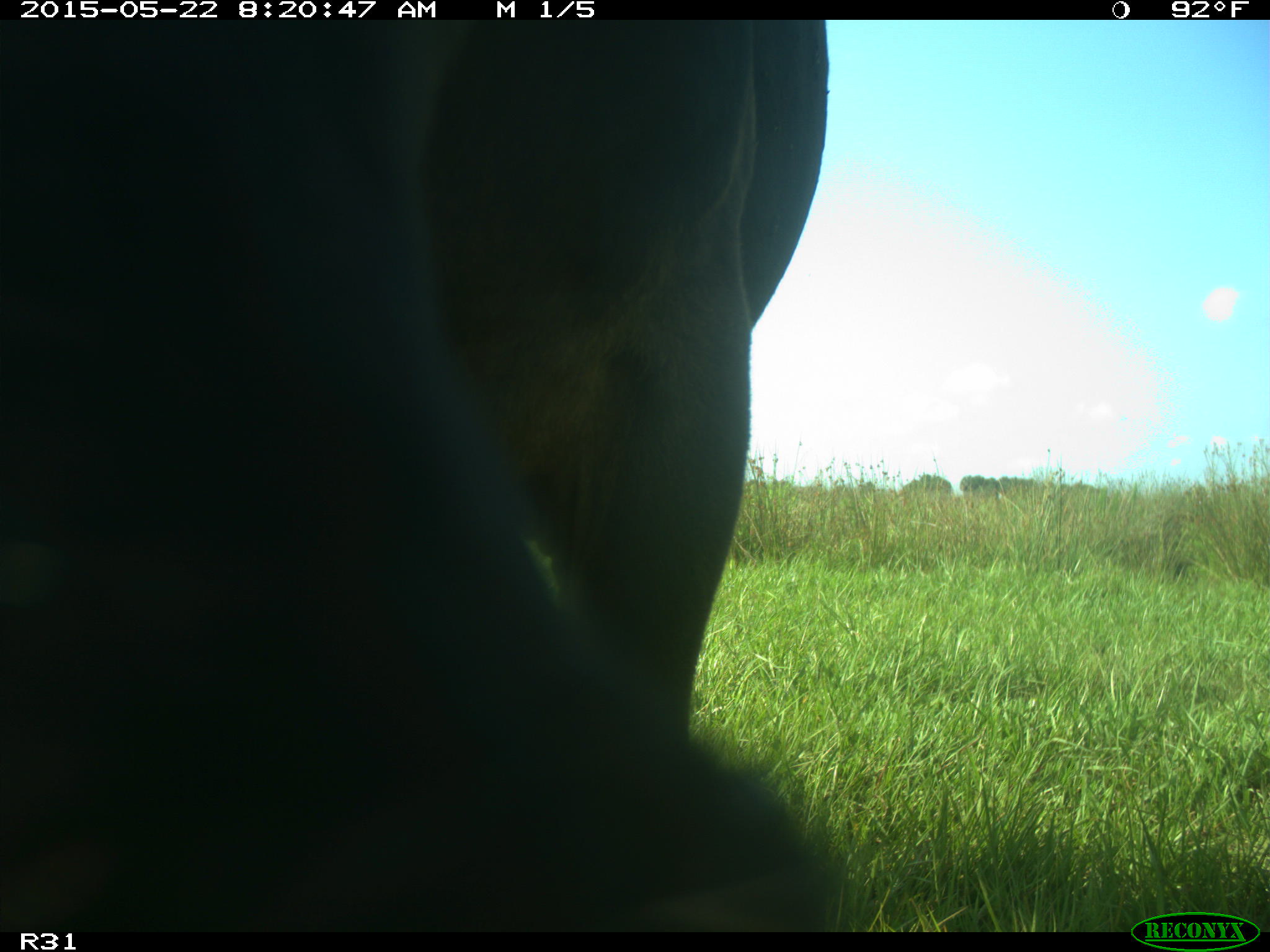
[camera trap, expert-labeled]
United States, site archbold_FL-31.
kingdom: Animalia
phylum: Chordata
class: Mammalia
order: Artiodactyla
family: Bovidae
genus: Bos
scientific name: Bos taurus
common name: domestic cow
Bos taurus (domestic cow).